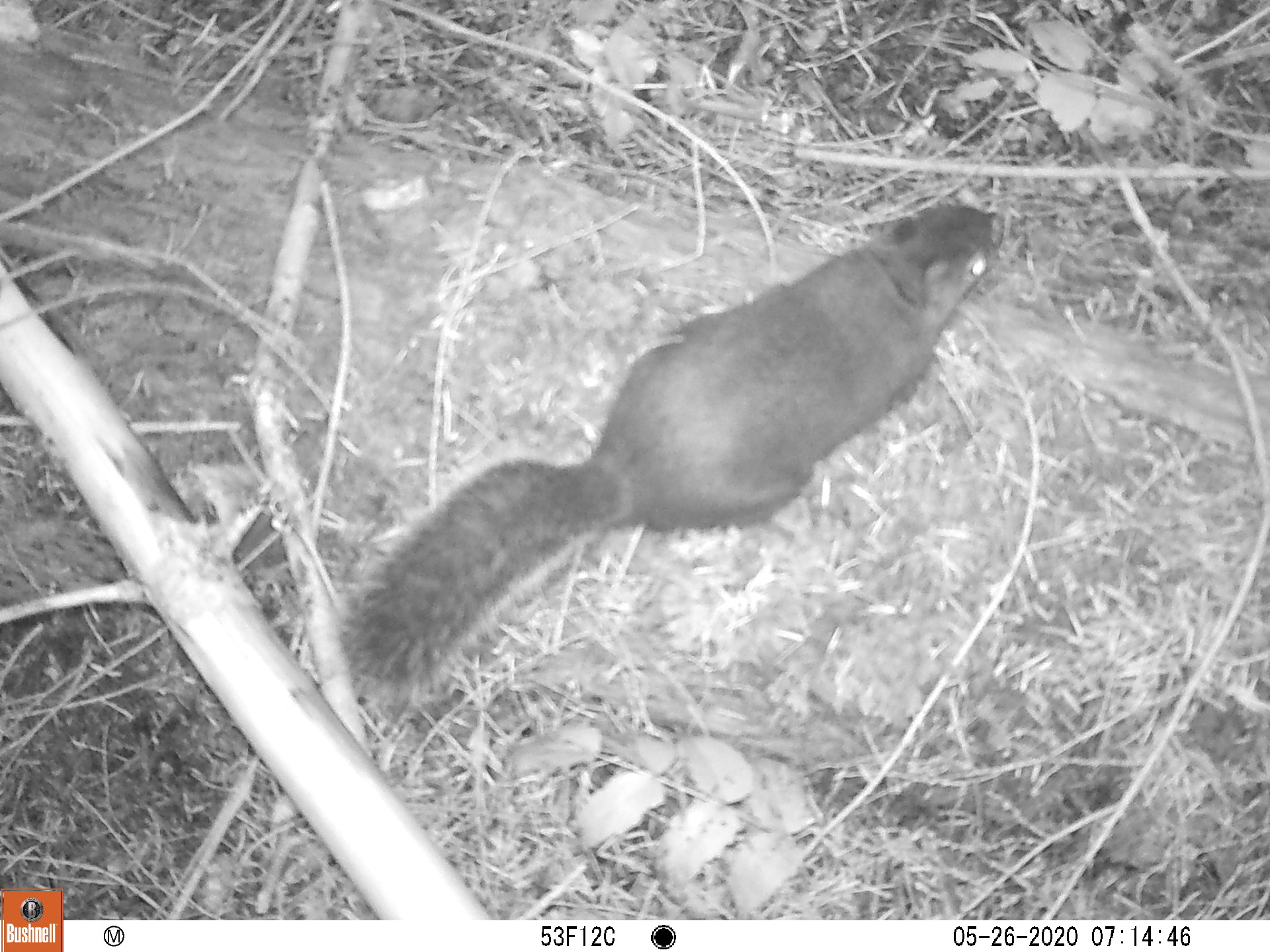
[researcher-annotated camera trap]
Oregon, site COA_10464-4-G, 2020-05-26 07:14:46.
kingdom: Animalia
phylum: Chordata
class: Mammalia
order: Rodentia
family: Sciuridae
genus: Tamiasciurus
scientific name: Tamiasciurus douglasii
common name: douglas squirrel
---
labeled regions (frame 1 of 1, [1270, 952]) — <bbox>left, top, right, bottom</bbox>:
douglas squirrel: <bbox>331, 201, 1008, 686</bbox>